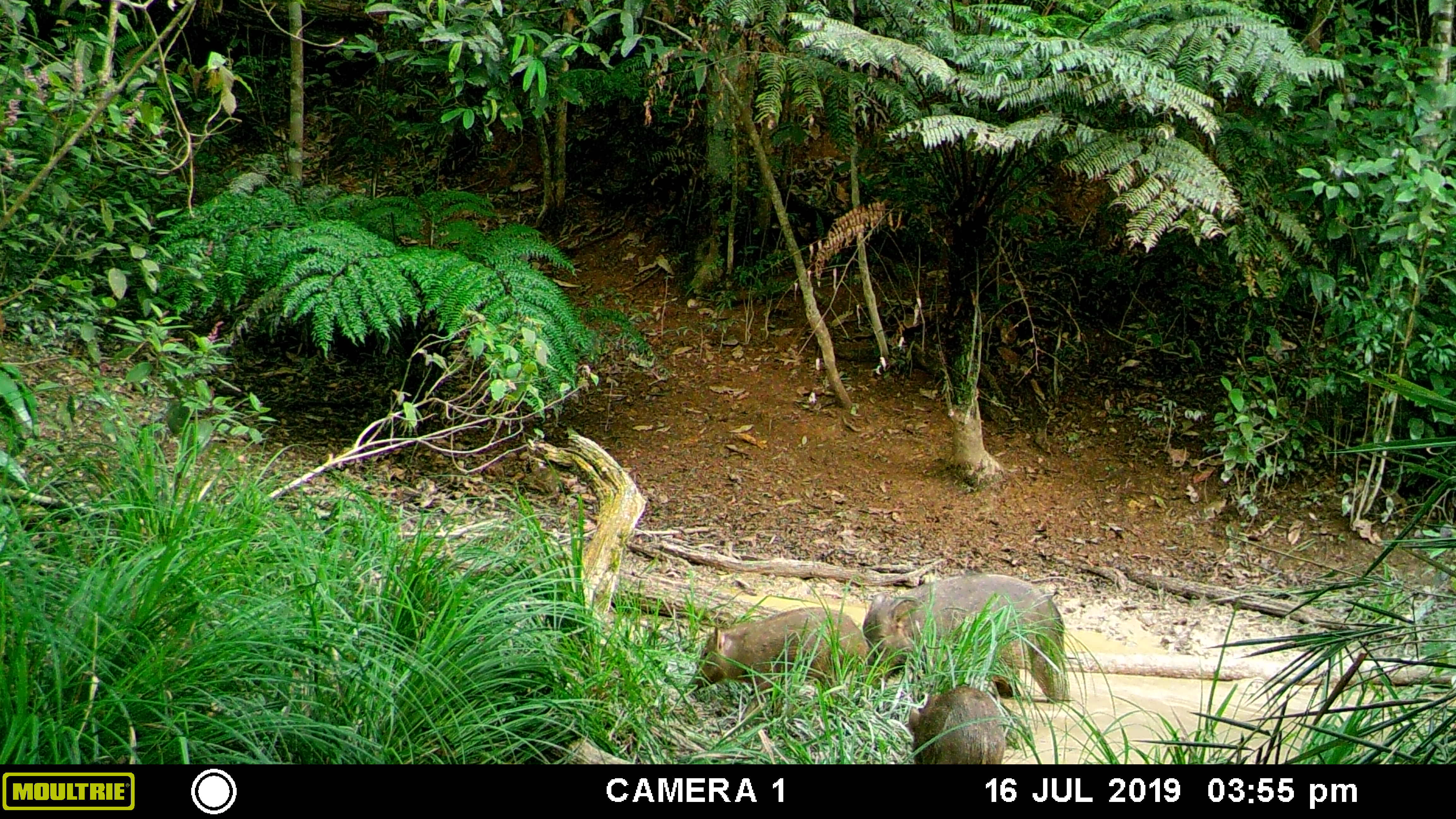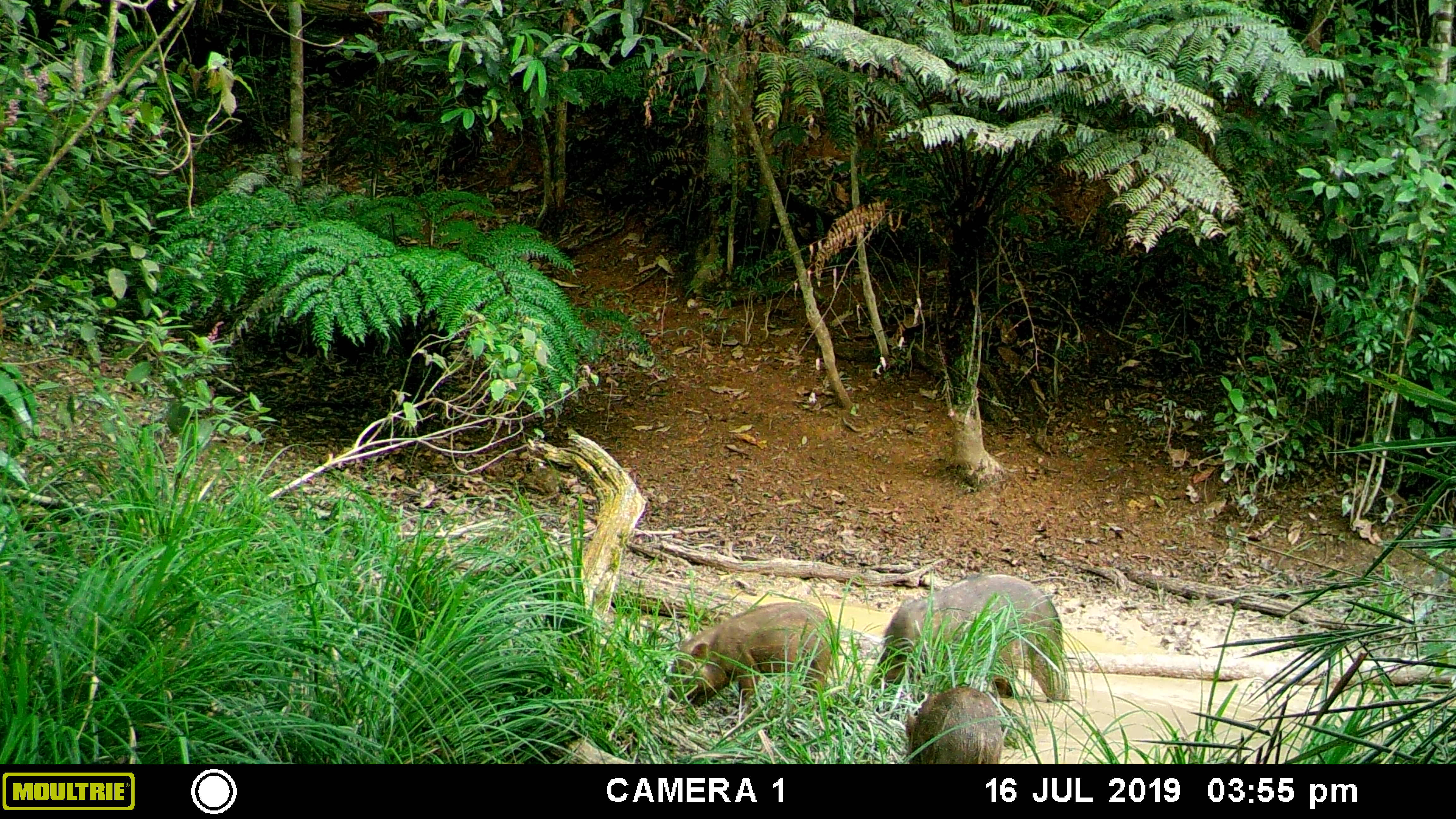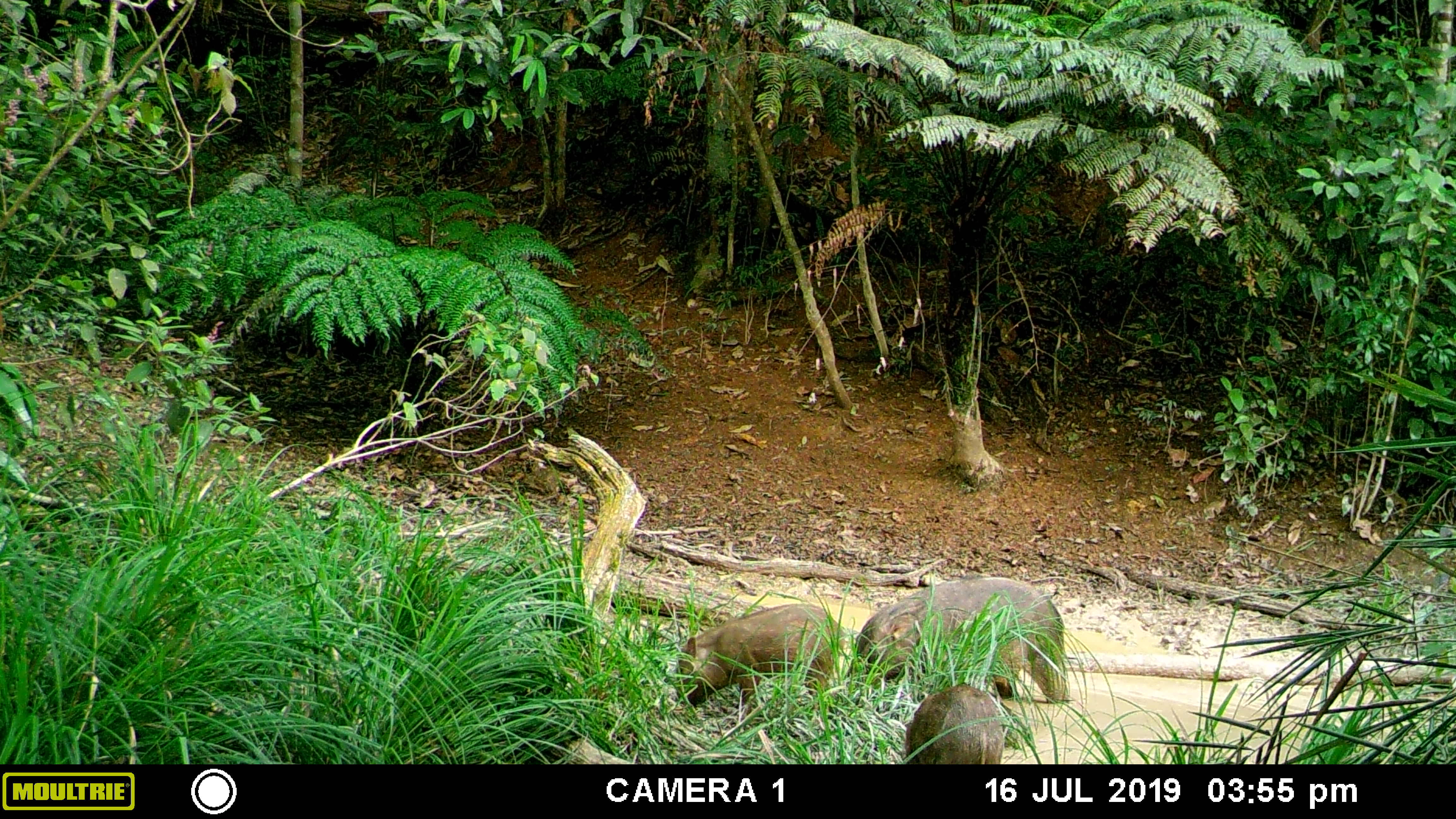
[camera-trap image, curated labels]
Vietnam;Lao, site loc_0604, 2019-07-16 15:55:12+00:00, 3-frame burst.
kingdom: Animalia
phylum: Chordata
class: Mammalia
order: Artiodactyla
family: Suidae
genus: Sus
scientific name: Sus scrofa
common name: eurasian wild pig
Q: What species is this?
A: Eurasian wild pig (Sus scrofa).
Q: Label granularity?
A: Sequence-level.